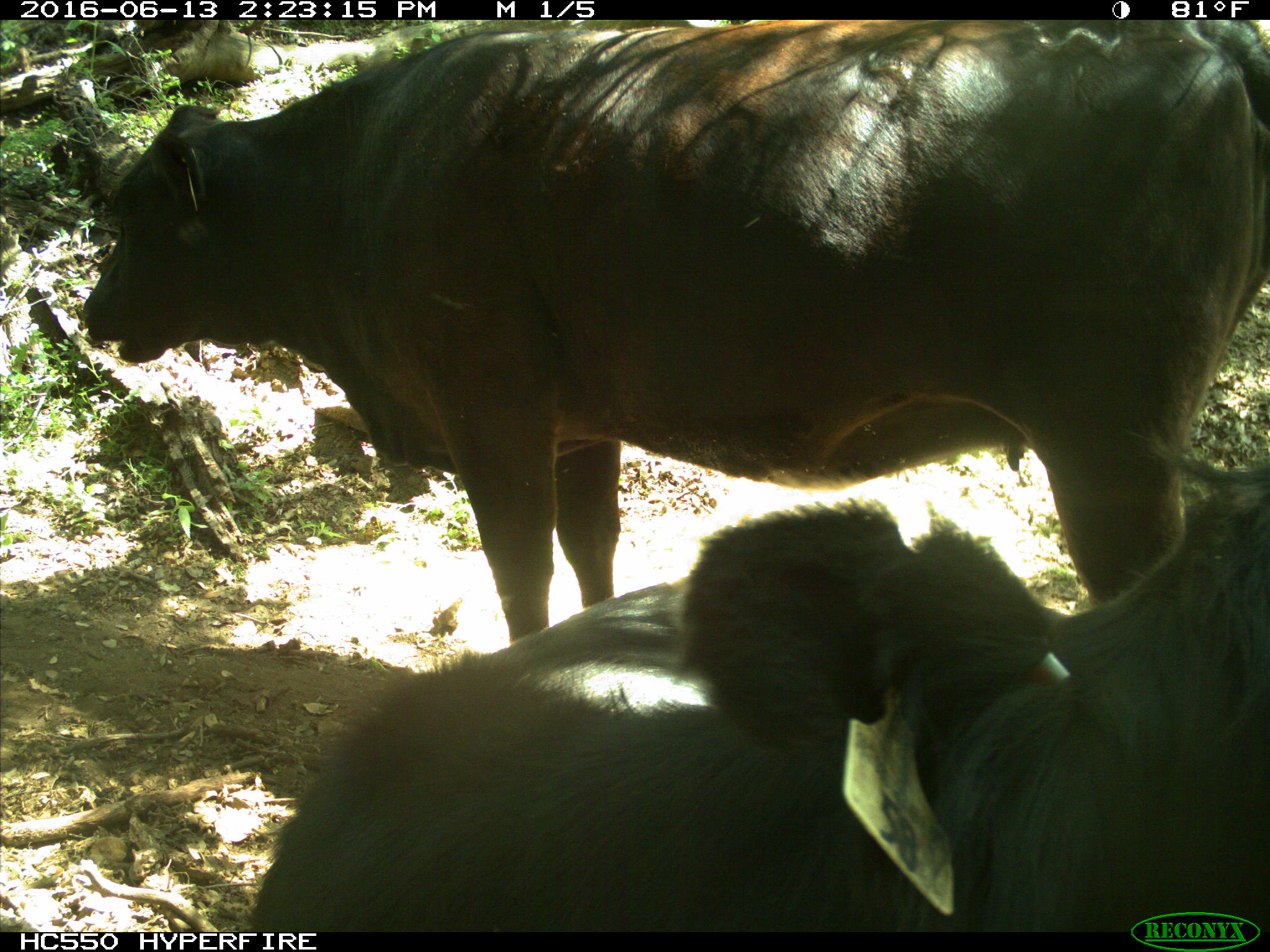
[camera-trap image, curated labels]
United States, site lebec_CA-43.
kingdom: Animalia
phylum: Chordata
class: Mammalia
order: Artiodactyla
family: Bovidae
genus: Bos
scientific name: Bos taurus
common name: domestic cow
Bos taurus (domestic cow).